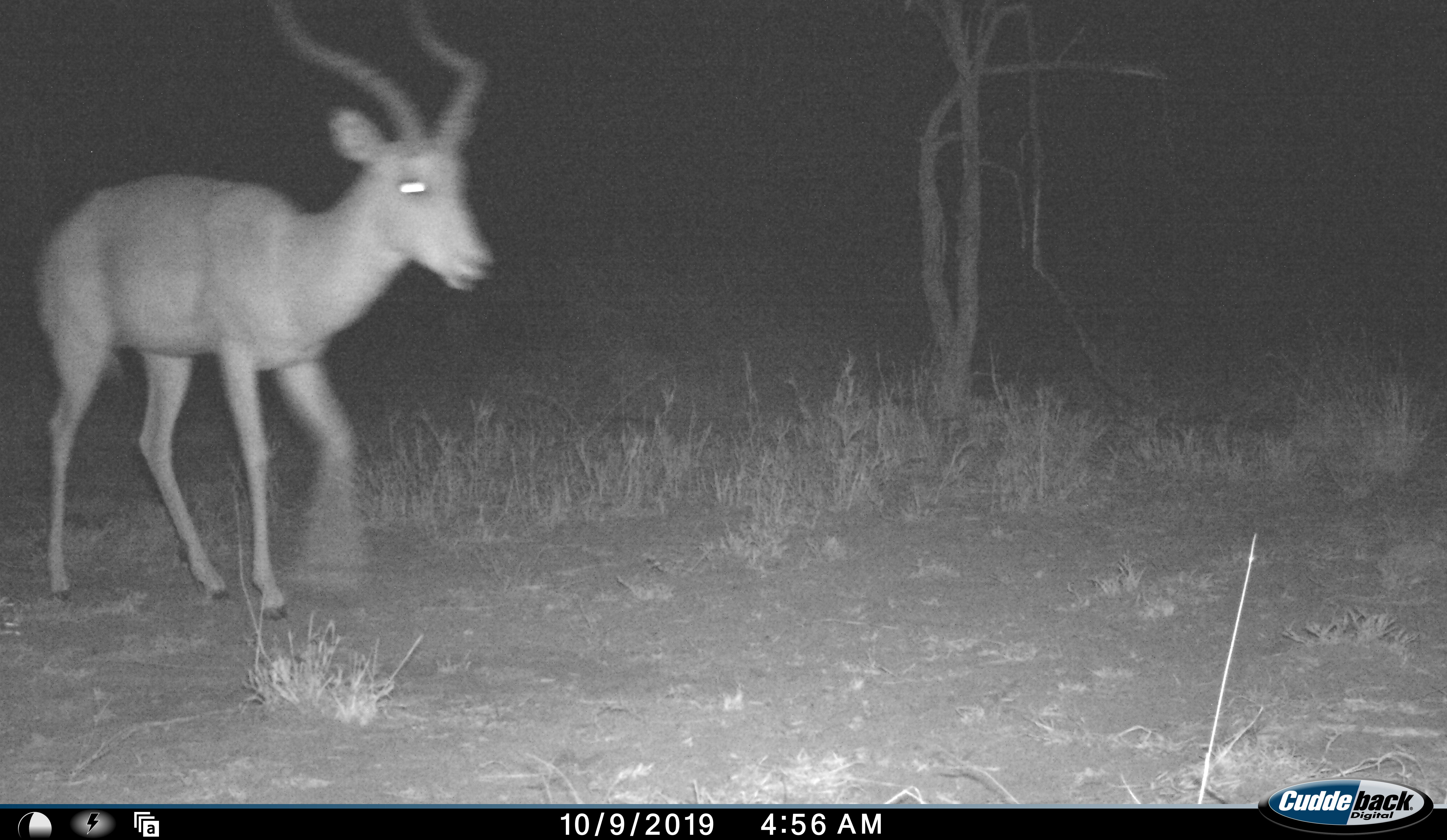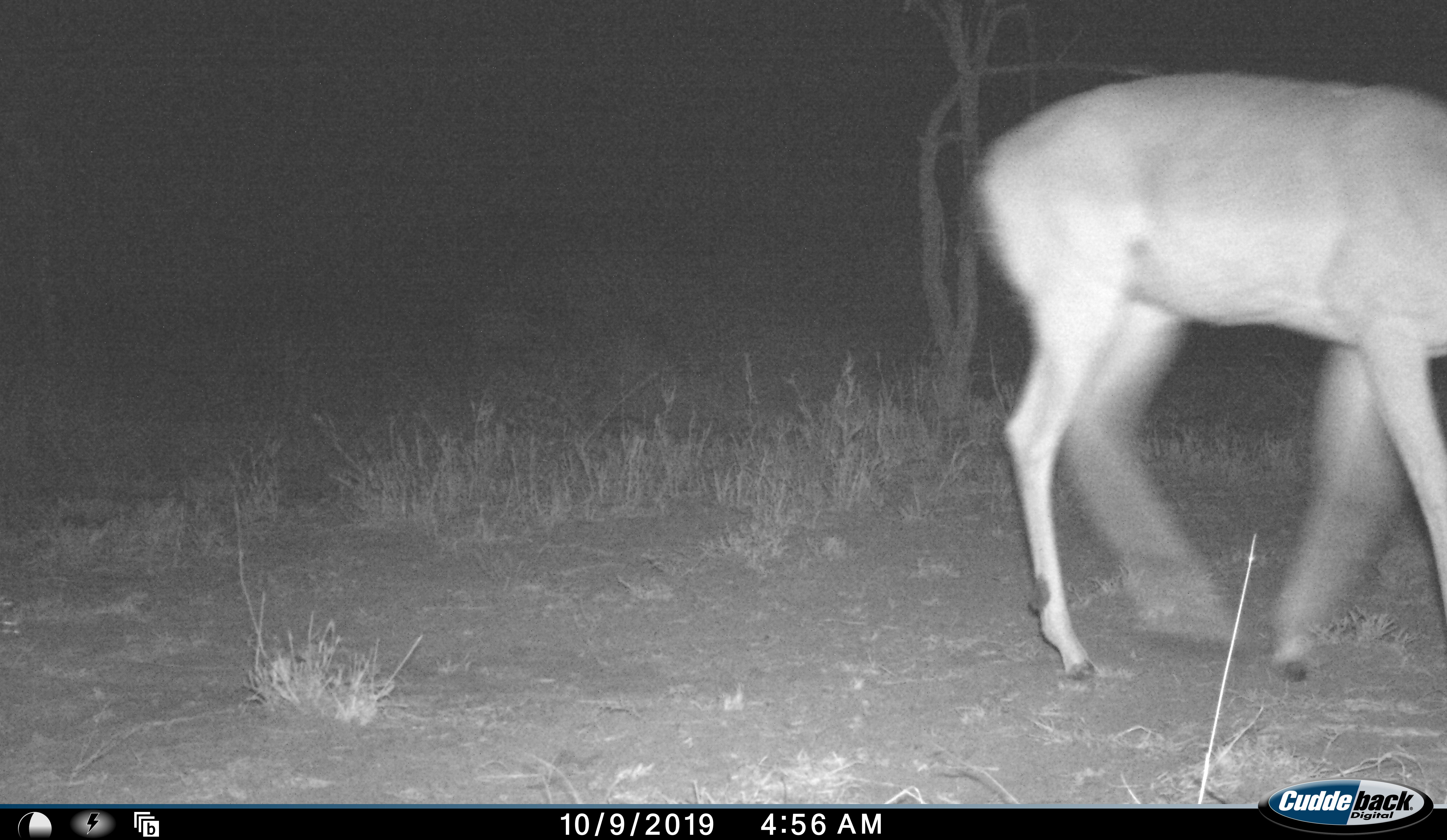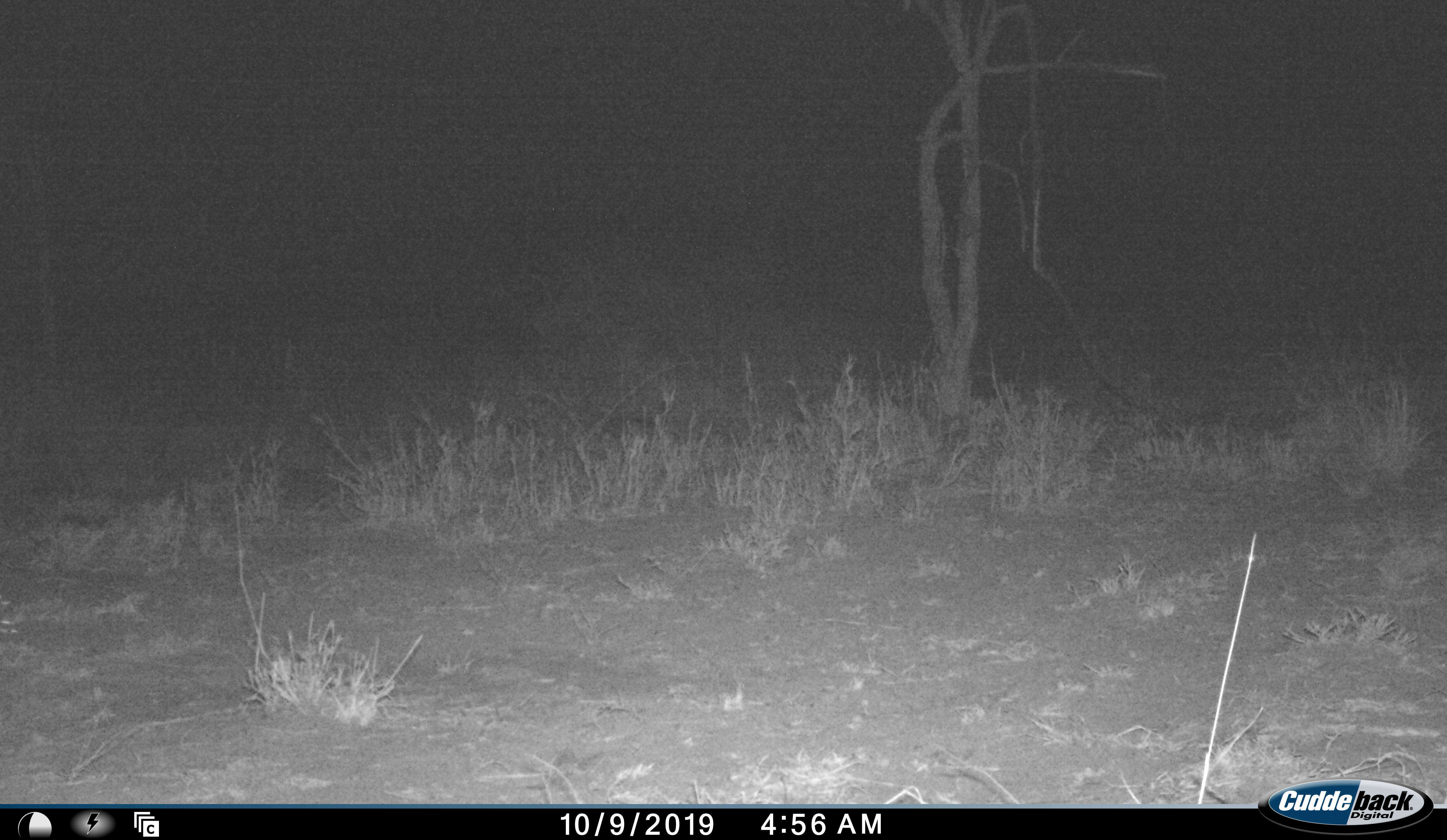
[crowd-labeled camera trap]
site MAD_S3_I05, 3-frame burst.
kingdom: Animalia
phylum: Chordata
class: Mammalia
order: Artiodactyla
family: Bovidae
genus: Aepyceros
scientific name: Aepyceros melampus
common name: impala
Impala (Aepyceros melampus), count 1. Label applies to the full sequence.